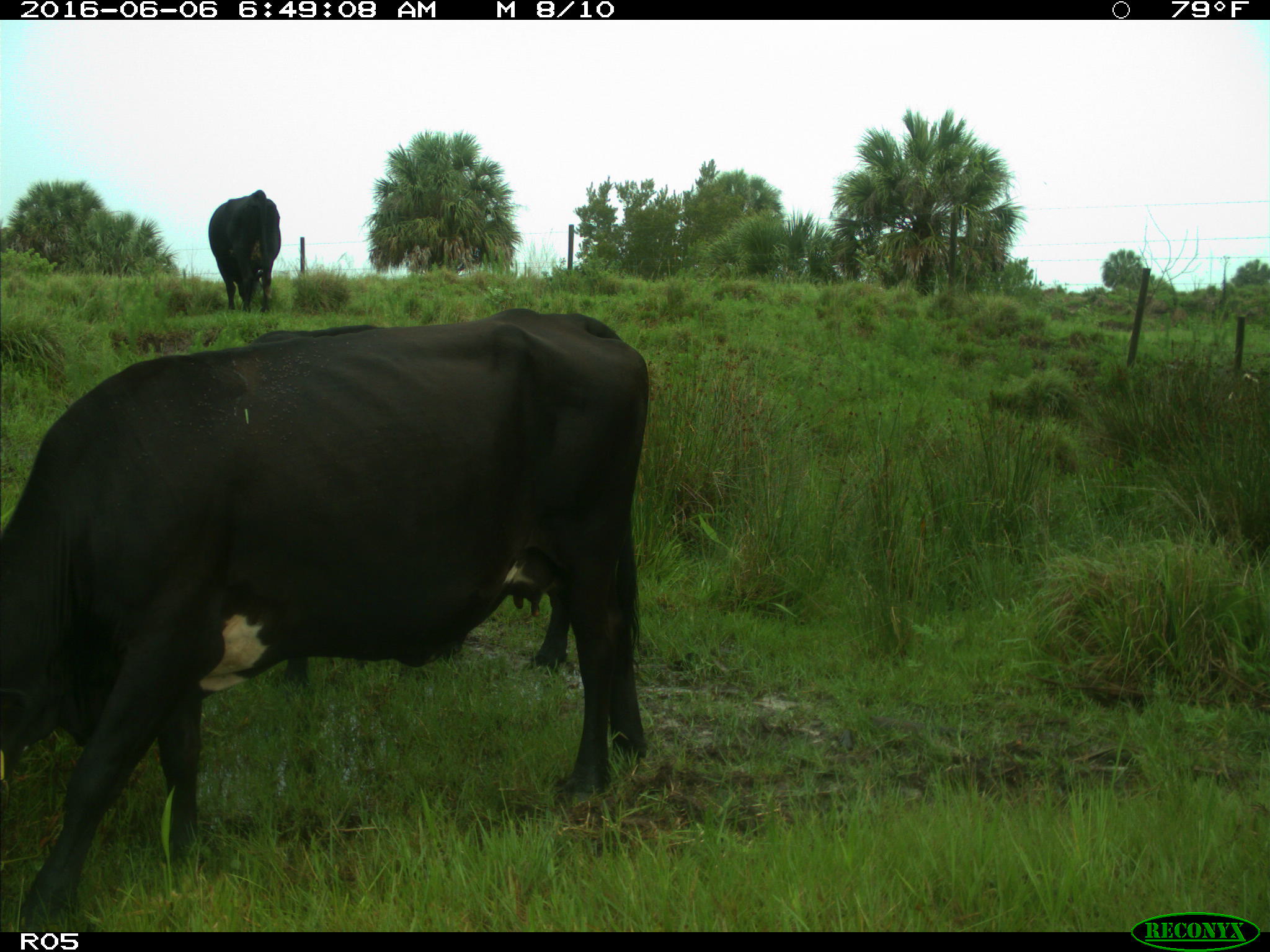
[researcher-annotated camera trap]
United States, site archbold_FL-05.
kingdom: Animalia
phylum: Chordata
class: Mammalia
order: Artiodactyla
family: Bovidae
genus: Bos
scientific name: Bos taurus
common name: domestic cow